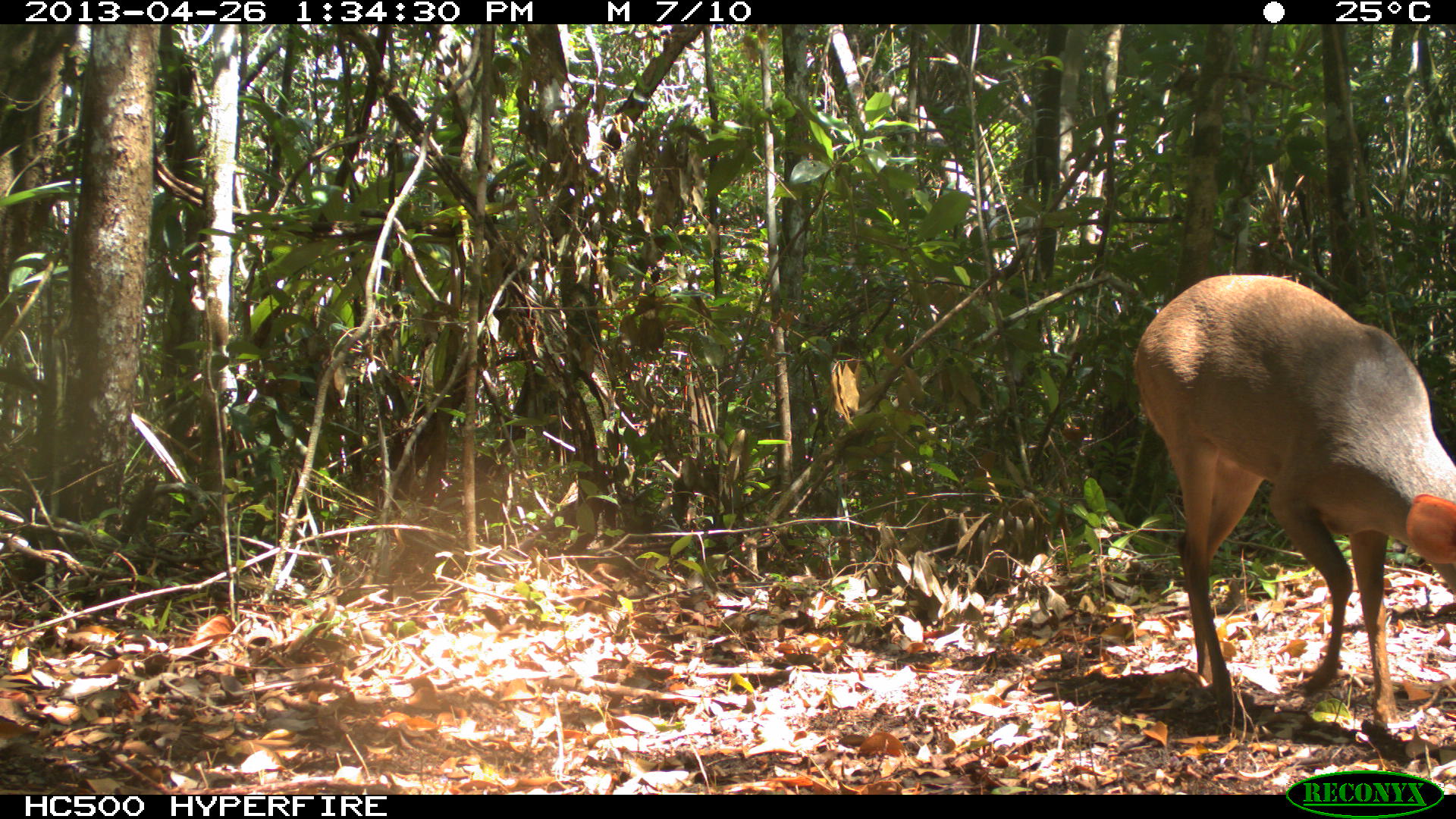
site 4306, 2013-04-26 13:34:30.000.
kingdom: Animalia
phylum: Chordata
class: Mammalia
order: Artiodactyla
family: Cervidae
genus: Odocoileus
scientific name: Odocoileus pandora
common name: yucatán brown brocket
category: mazama pandora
Mazama pandora (yucatán brown brocket) (Odocoileus pandora), count 1, sex male.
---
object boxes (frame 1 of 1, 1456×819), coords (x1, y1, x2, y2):
mazama pandora: (1130, 272, 1453, 731)